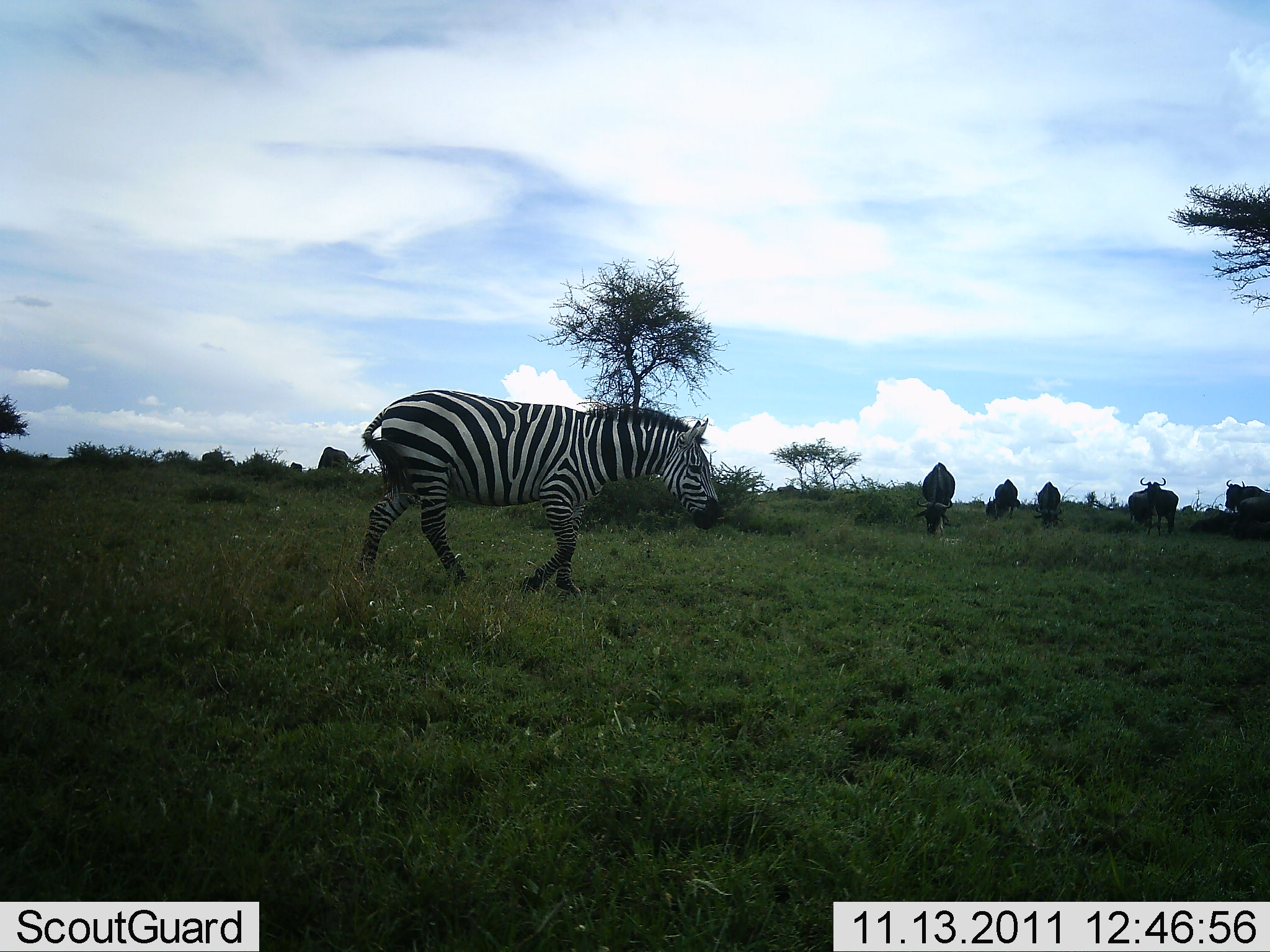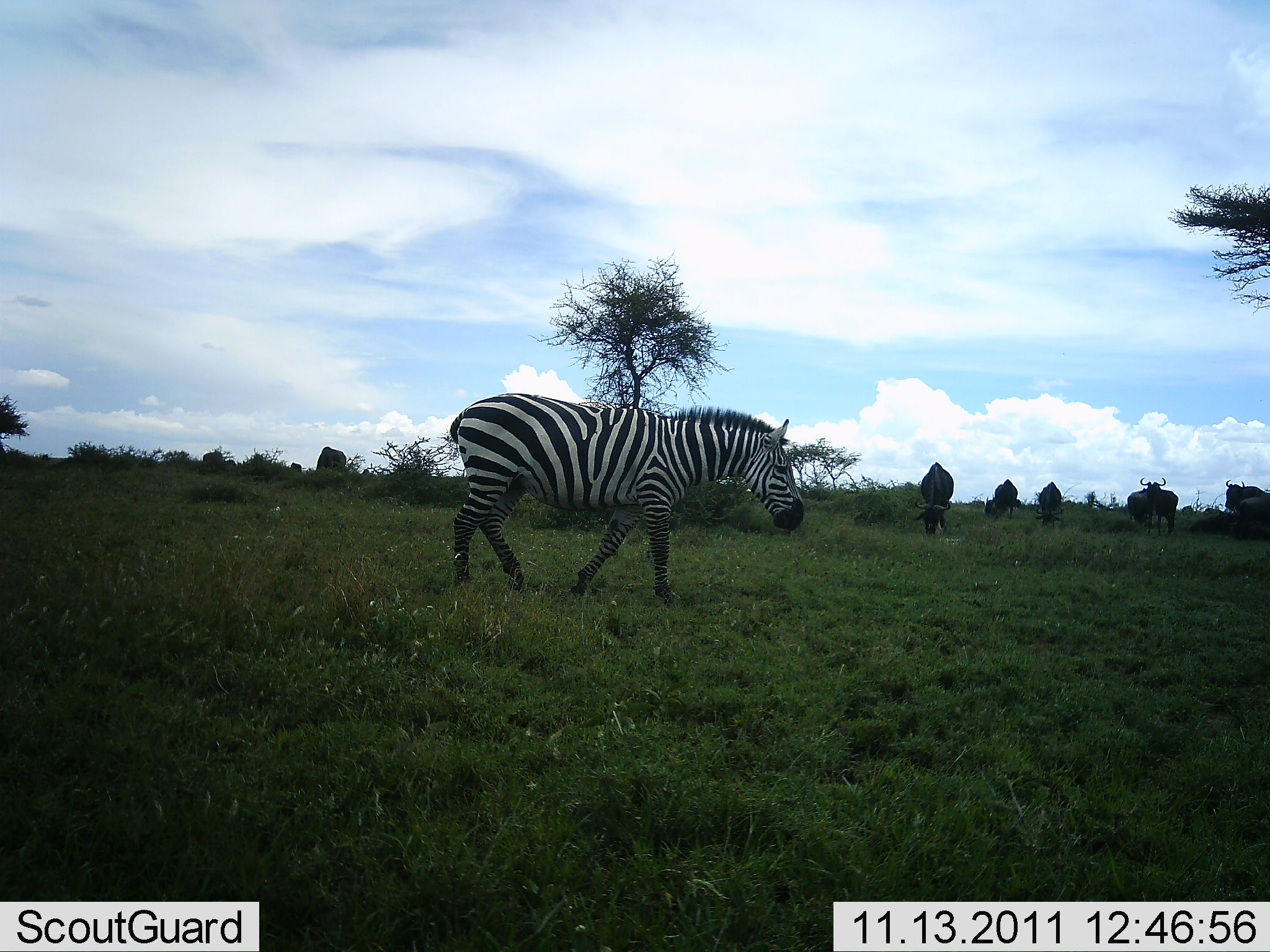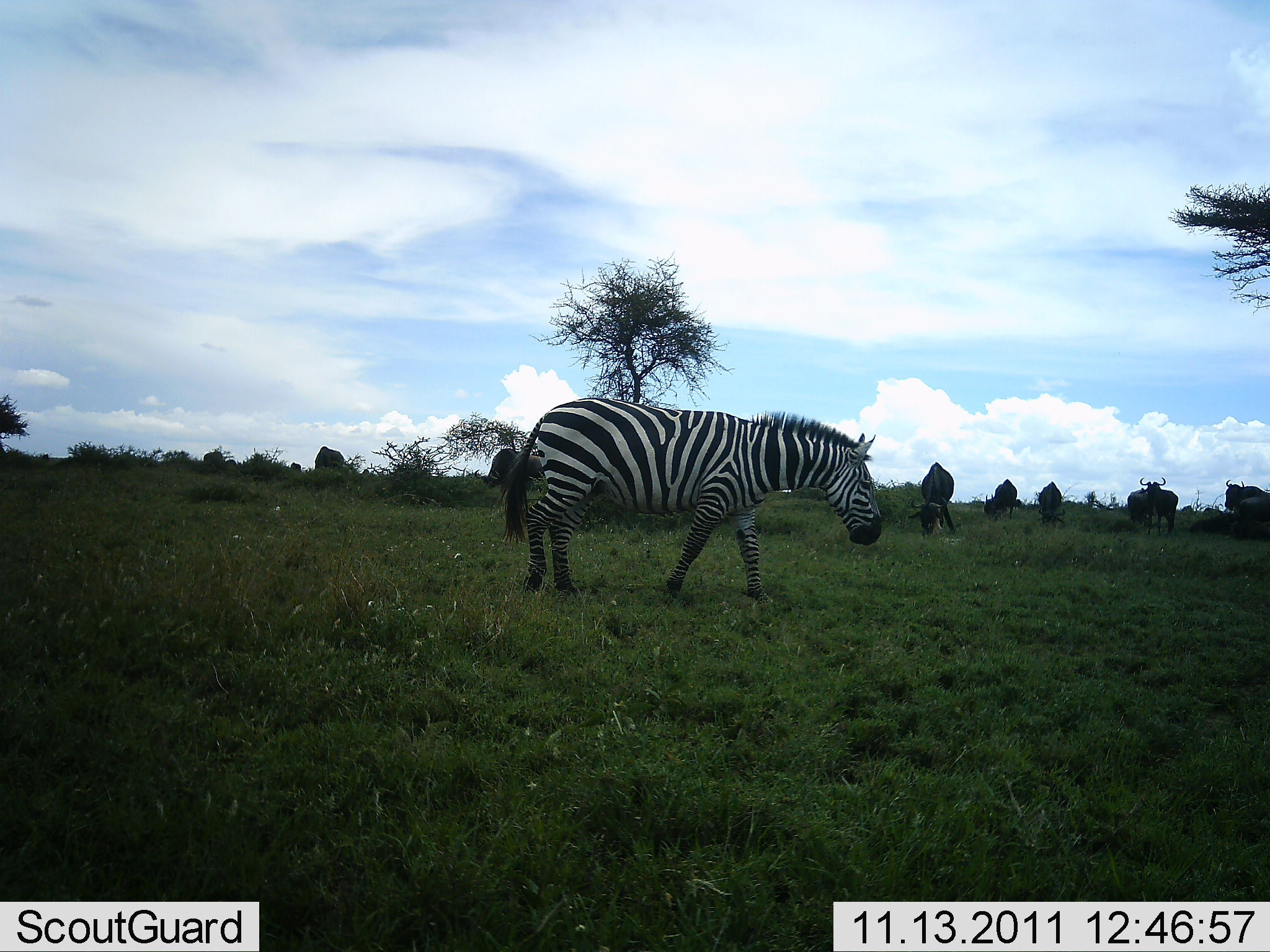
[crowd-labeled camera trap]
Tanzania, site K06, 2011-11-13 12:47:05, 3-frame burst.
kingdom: Animalia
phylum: Chordata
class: Mammalia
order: Artiodactyla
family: Bovidae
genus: Connochaetes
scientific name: Connochaetes taurinus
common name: blue wildebeest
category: wildebeest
Wildebeest (blue wildebeest) (Connochaetes taurinus), count 6. Behavior (volunteer vote fractions): standing 50%, resting 0%, moving 0%, interacting 0%. Young present (vote fraction): 0%. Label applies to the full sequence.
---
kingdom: Animalia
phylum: Chordata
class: Mammalia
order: Perissodactyla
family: Equidae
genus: Equus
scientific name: Equus quagga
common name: plains zebra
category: zebra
Zebra (plains zebra) (Equus quagga), count 1. Behavior (volunteer vote fractions): standing 0%, resting 0%, moving 100%, interacting 0%. Young present (vote fraction): 0%. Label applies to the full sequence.